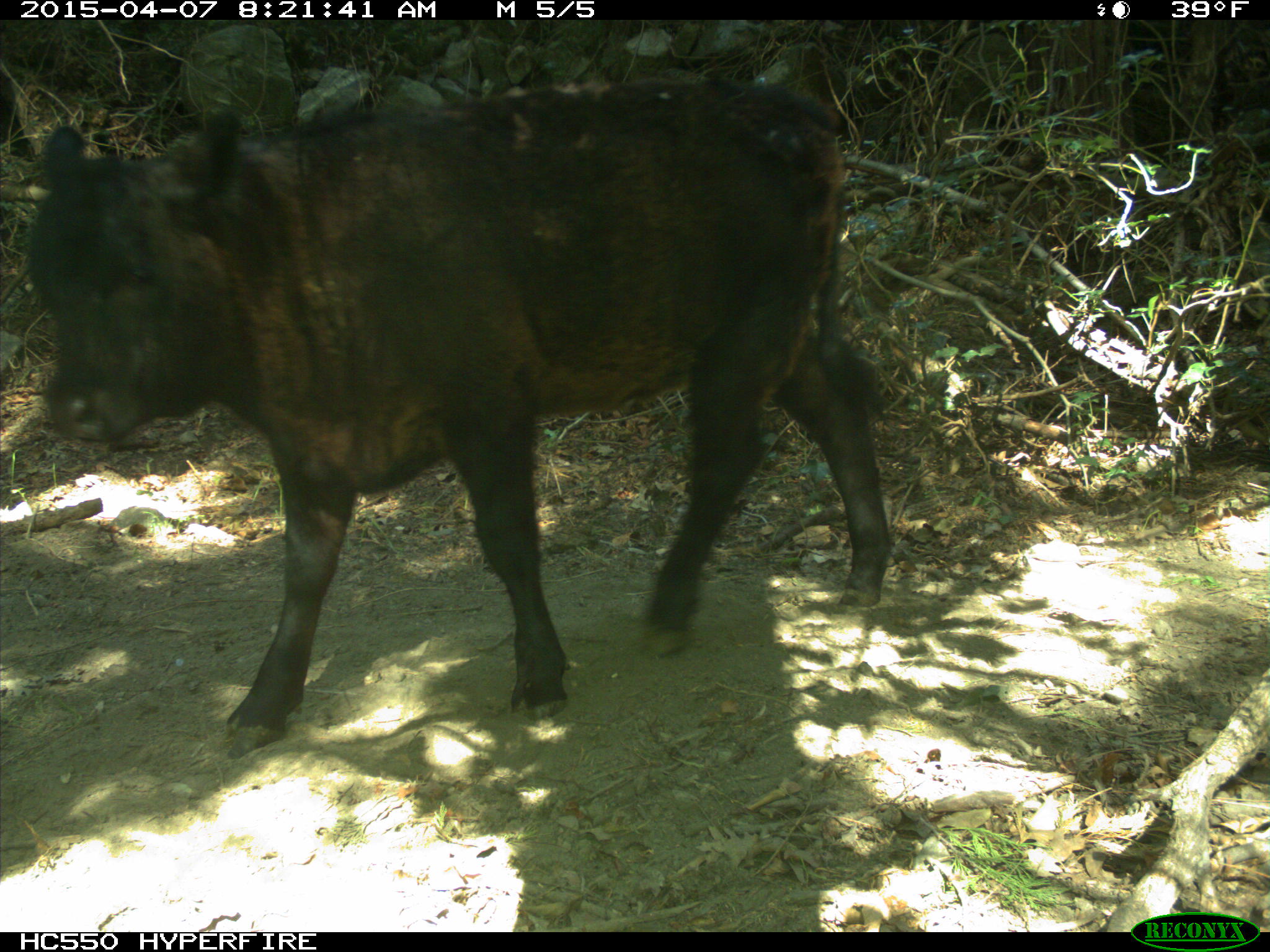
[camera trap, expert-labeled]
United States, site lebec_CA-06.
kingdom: Animalia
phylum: Chordata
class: Mammalia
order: Artiodactyla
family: Bovidae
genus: Bos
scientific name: Bos taurus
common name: domestic cow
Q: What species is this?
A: Bos taurus (domestic cow).